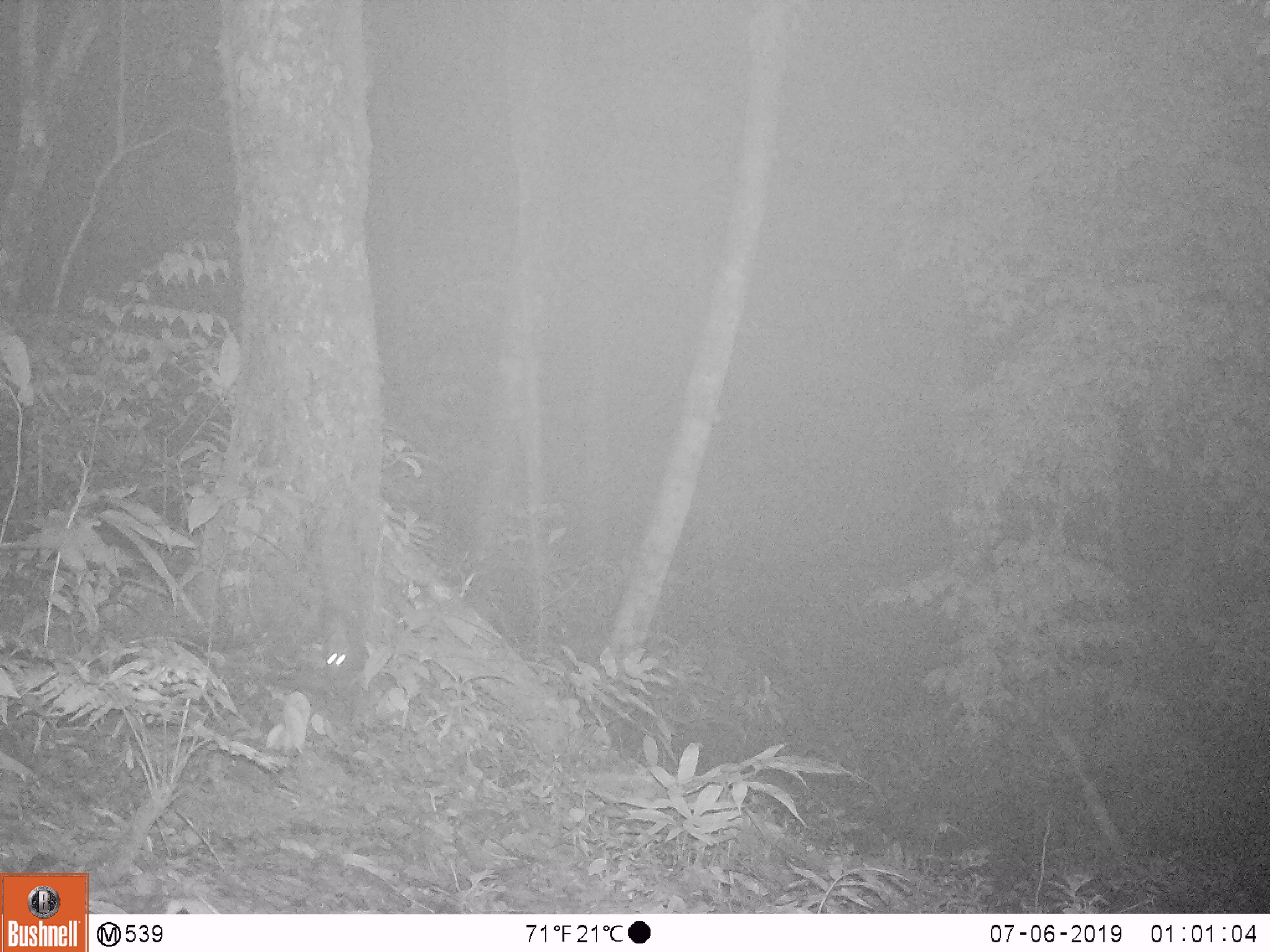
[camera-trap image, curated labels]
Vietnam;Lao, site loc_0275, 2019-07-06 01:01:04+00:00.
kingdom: Animalia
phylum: Chordata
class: Mammalia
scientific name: Mammalia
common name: mammal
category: unidentified small mammal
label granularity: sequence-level